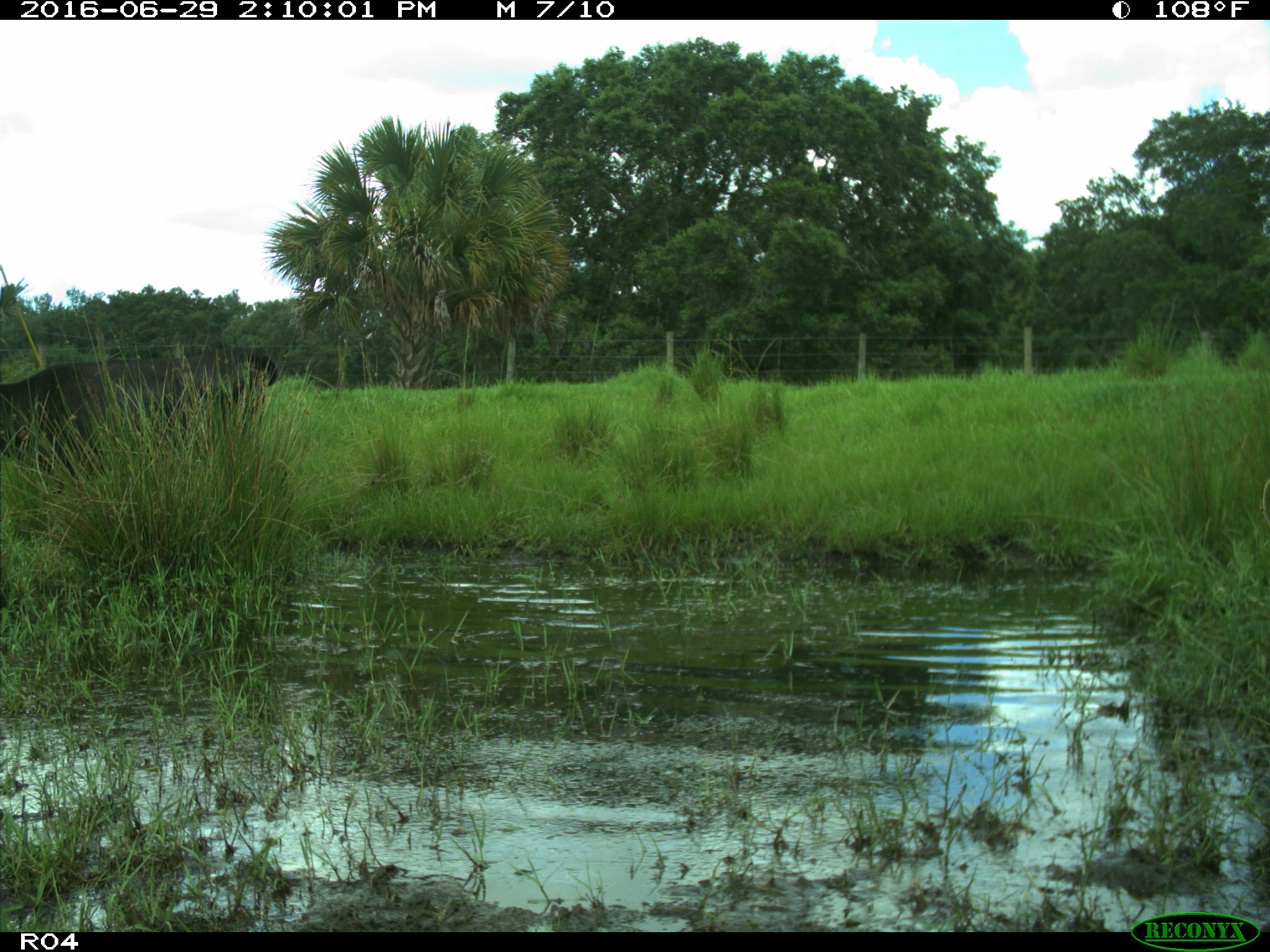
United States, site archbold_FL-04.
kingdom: Animalia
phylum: Chordata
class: Mammalia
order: Artiodactyla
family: Bovidae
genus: Bos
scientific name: Bos taurus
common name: domestic cow